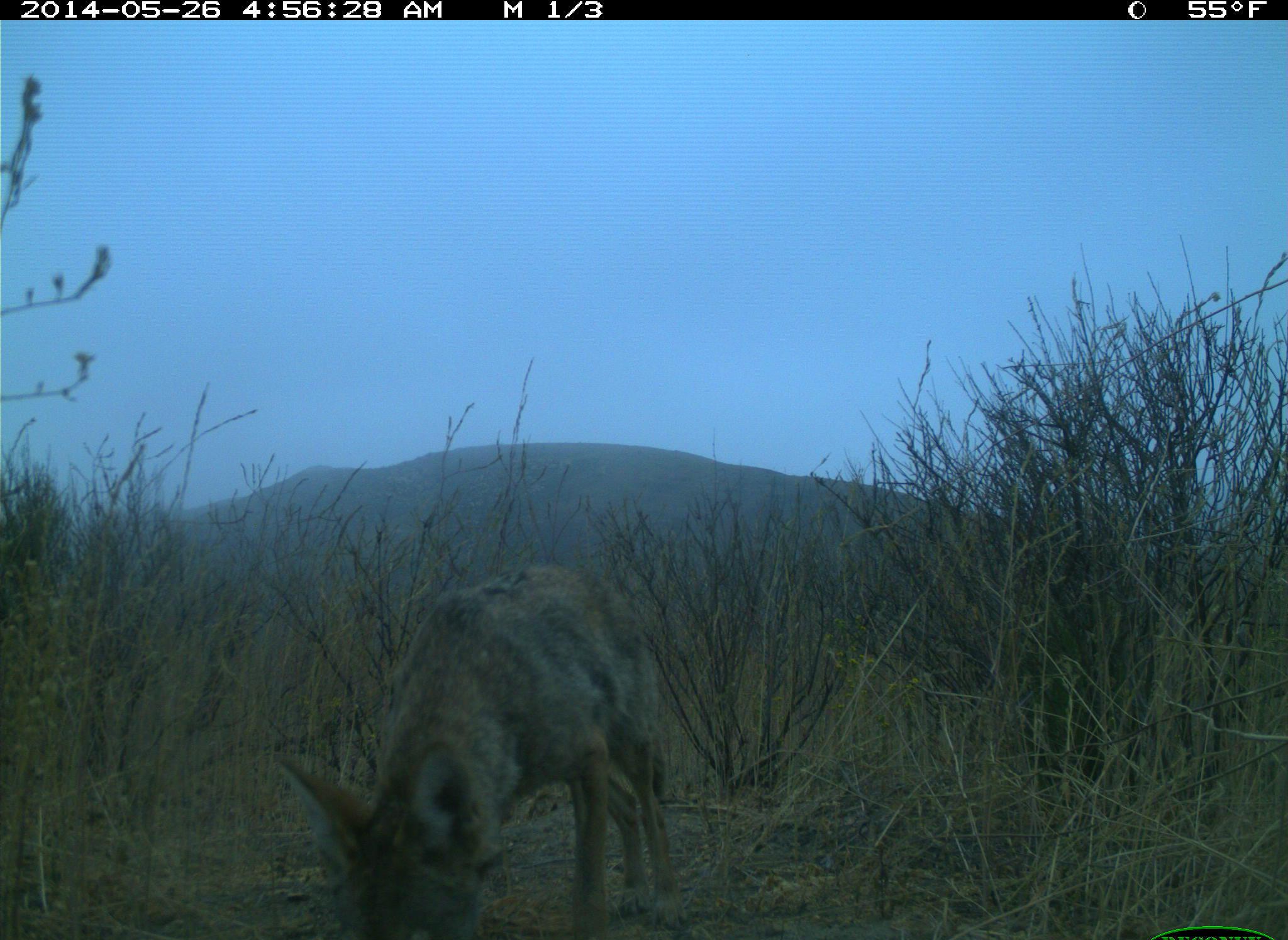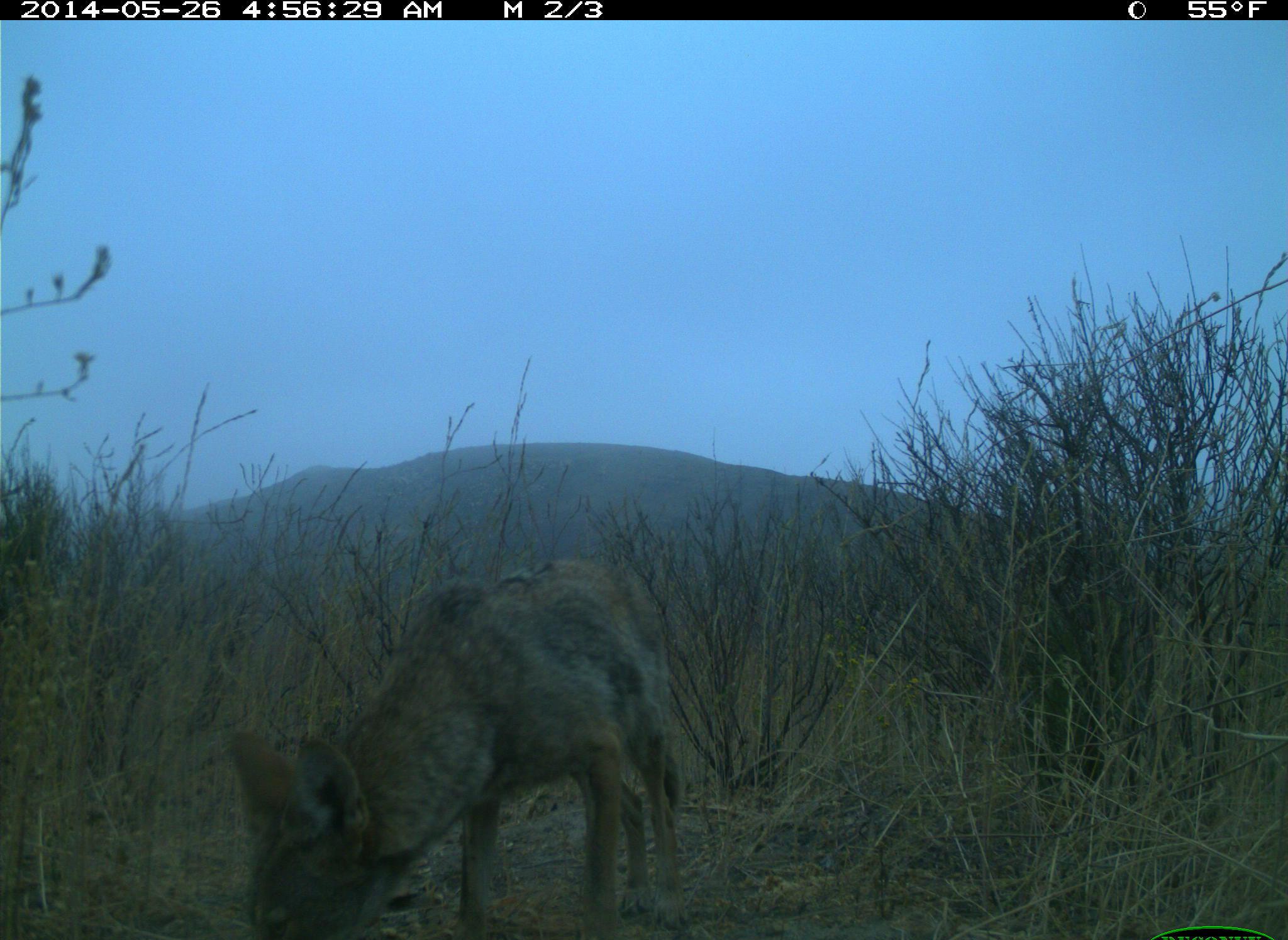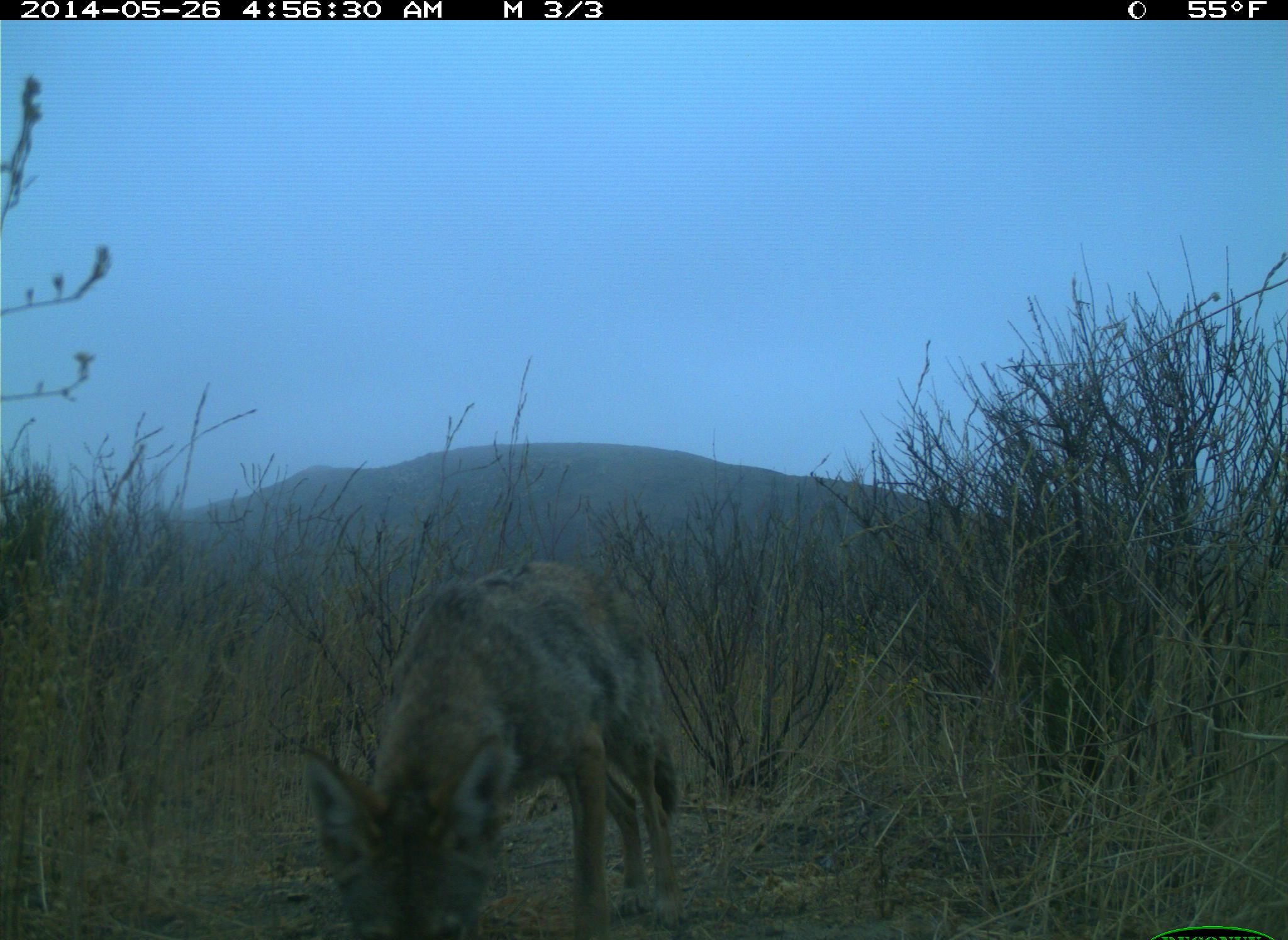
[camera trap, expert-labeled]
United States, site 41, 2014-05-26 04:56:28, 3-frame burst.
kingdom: Animalia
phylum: Chordata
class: Mammalia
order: Carnivora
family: Canidae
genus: Canis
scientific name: Canis latrans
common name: coyote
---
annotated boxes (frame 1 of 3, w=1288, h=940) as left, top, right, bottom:
coyote: 264, 568, 688, 940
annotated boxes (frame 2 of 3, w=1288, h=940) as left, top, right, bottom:
coyote: 226, 560, 690, 940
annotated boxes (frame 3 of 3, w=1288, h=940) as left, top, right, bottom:
coyote: 294, 563, 690, 940